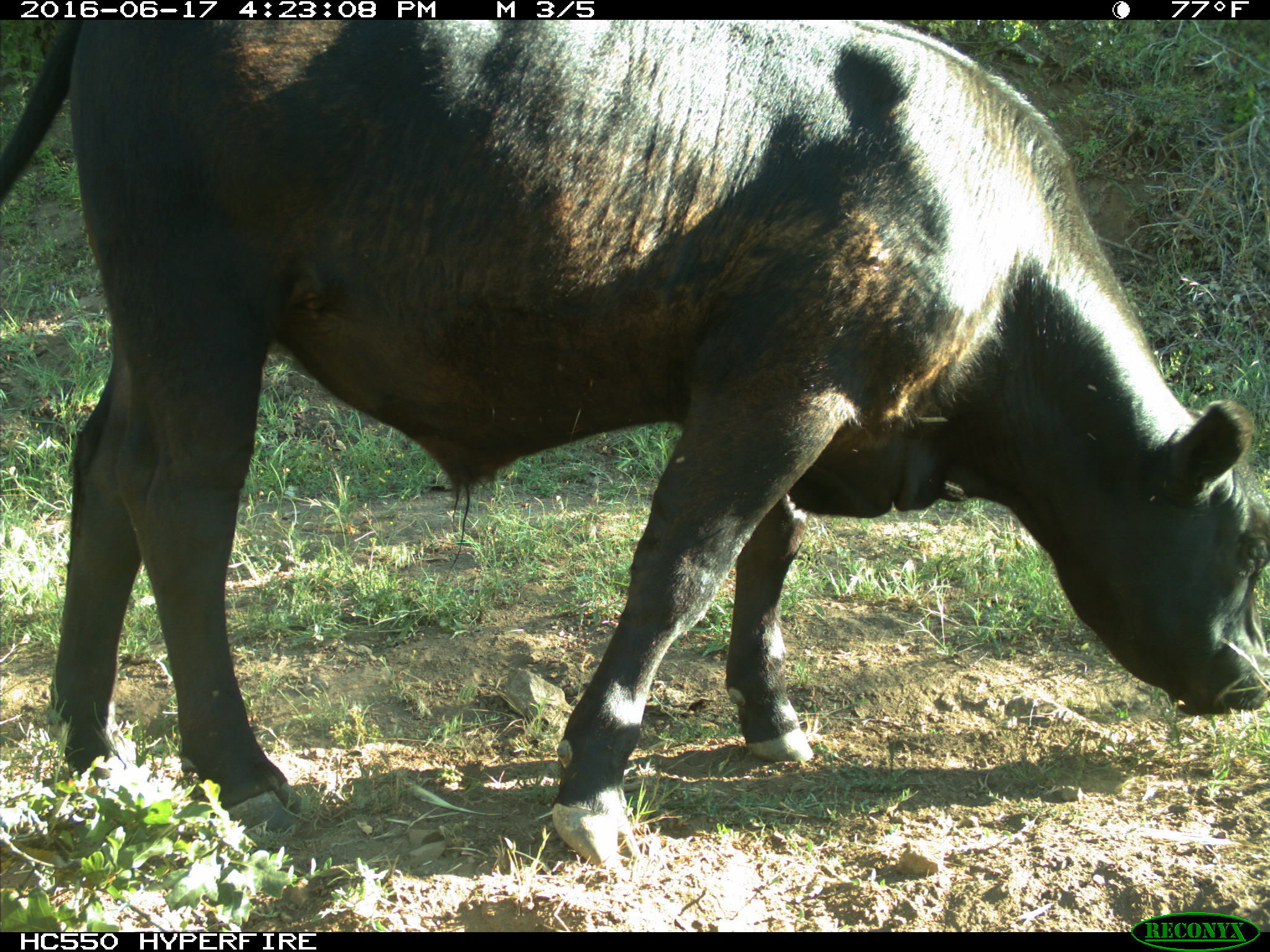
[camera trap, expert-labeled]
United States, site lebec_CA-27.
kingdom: Animalia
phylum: Chordata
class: Mammalia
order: Artiodactyla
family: Bovidae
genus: Bos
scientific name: Bos taurus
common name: domestic cow